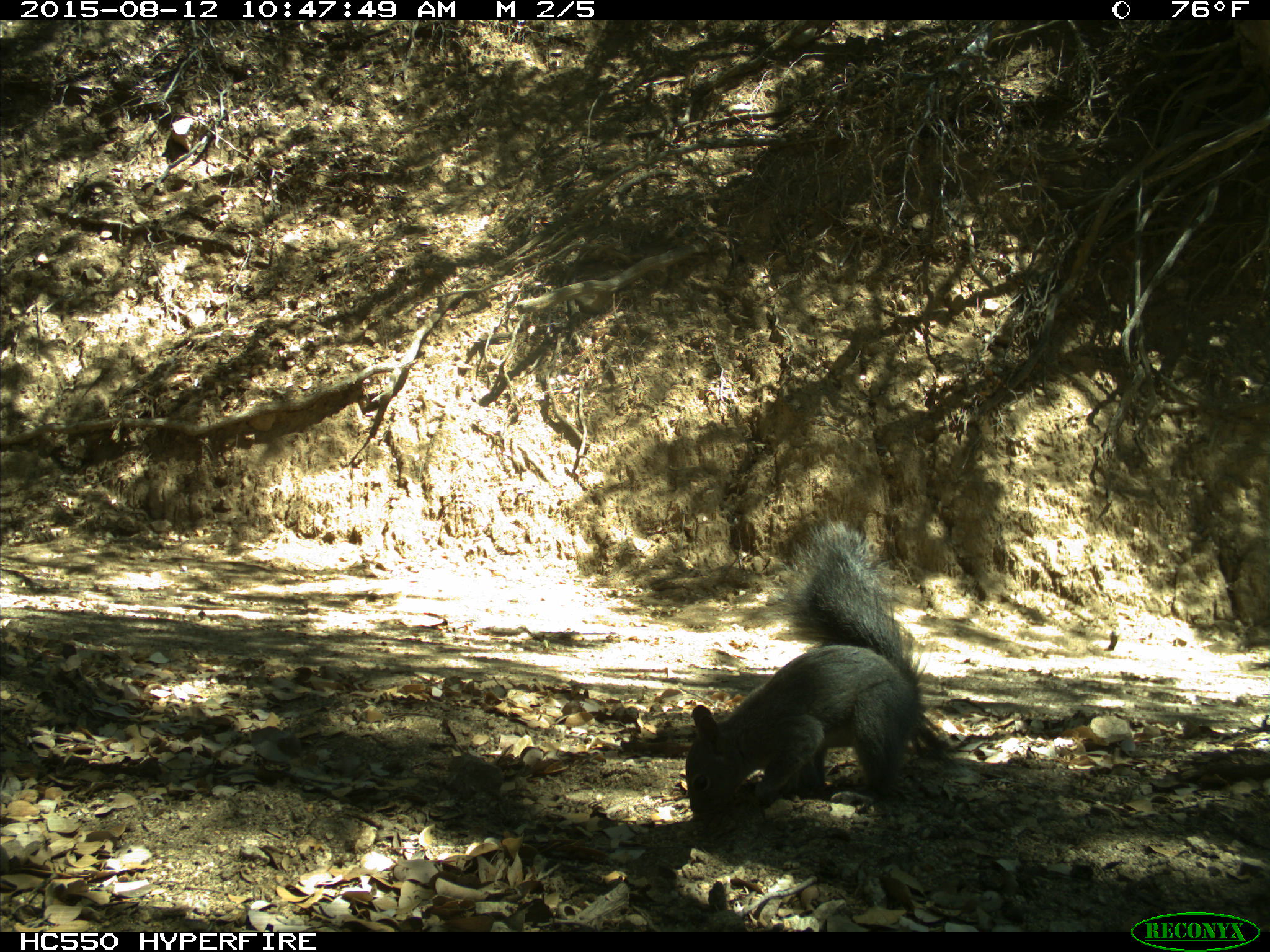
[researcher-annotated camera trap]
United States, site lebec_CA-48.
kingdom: Animalia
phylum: Chordata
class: Mammalia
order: Rodentia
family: Sciuridae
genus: Sciurus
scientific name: Sciurus carolinensis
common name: eastern gray squirrel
Sciurus carolinensis (eastern gray squirrel).